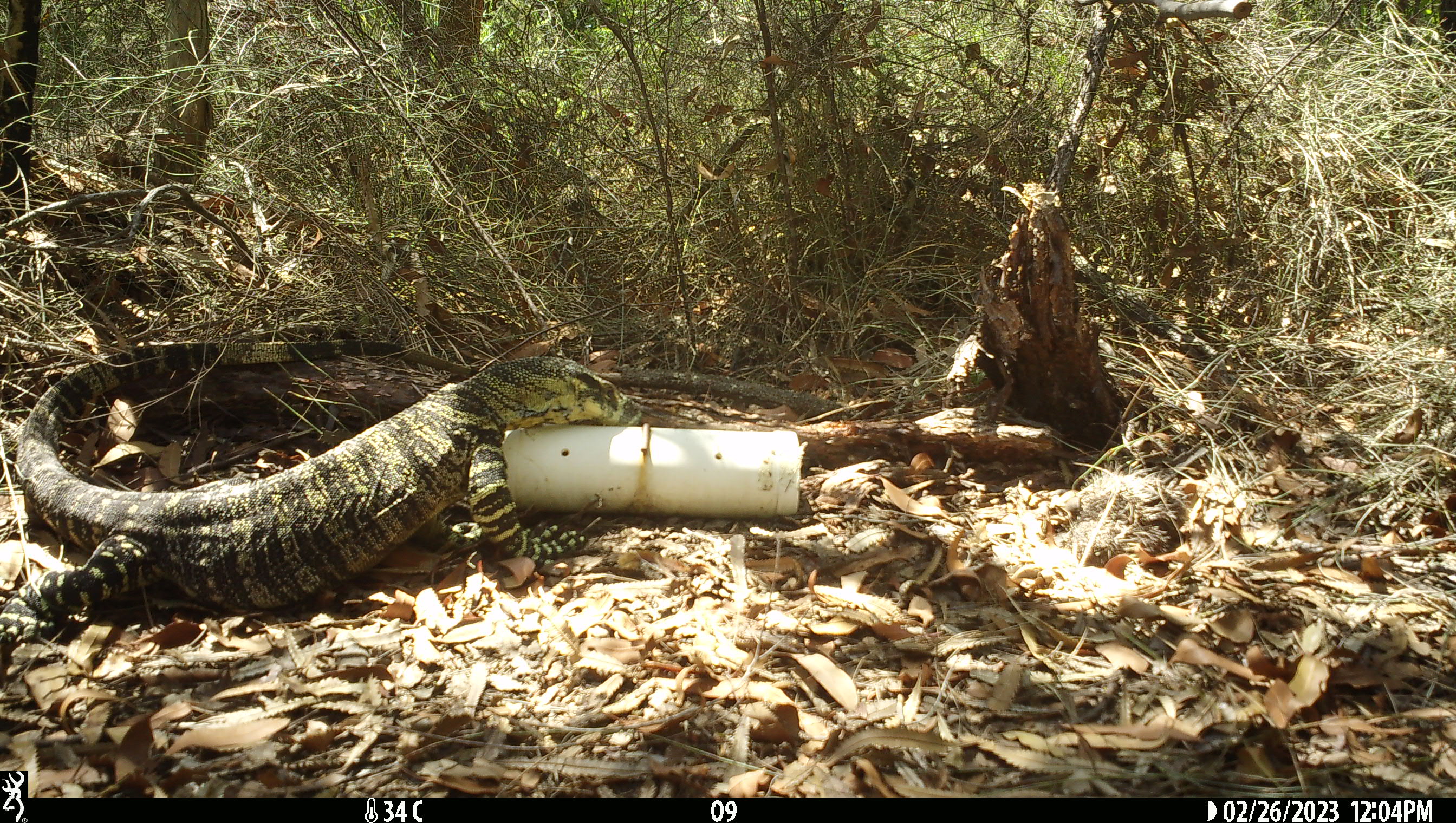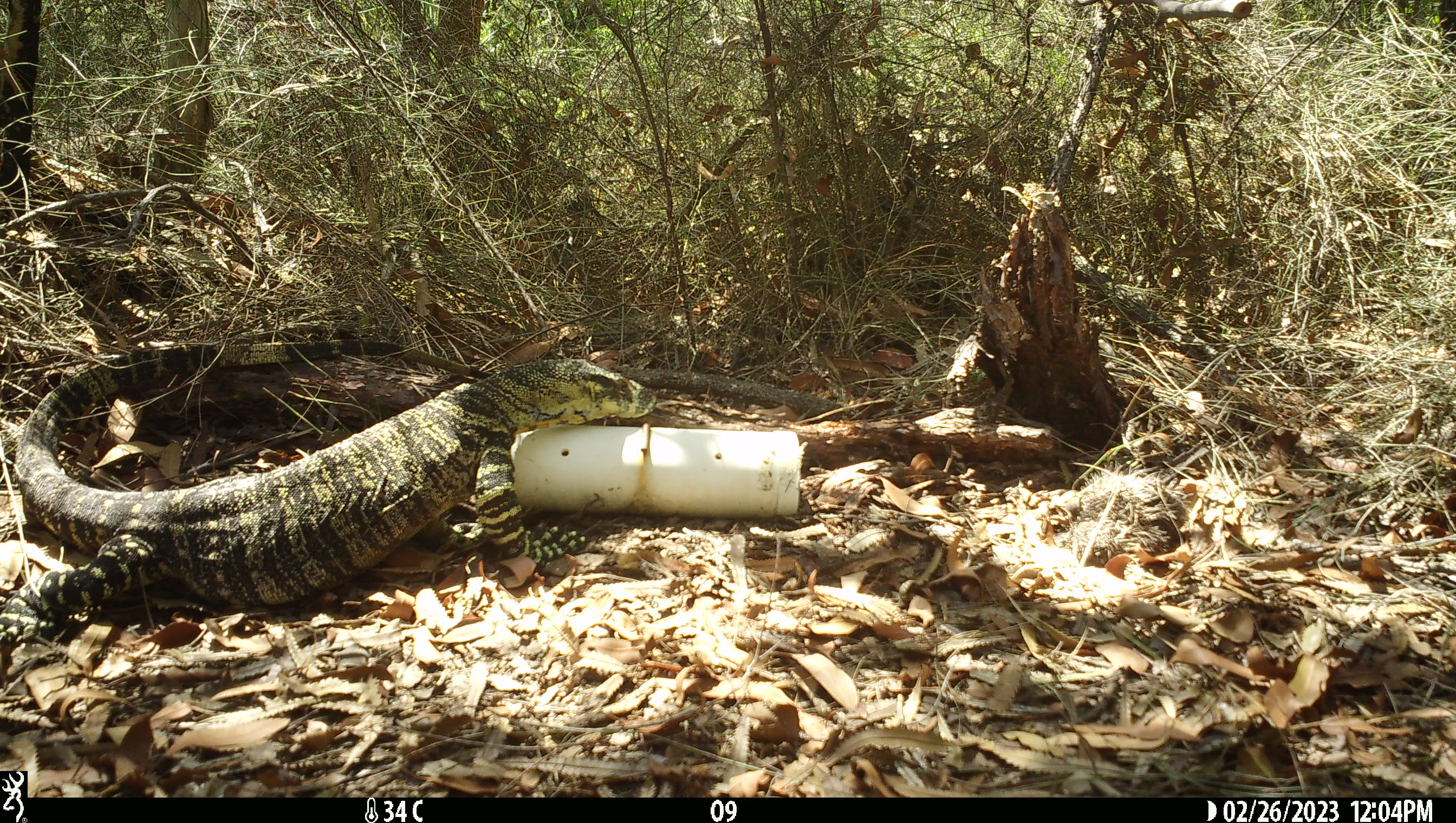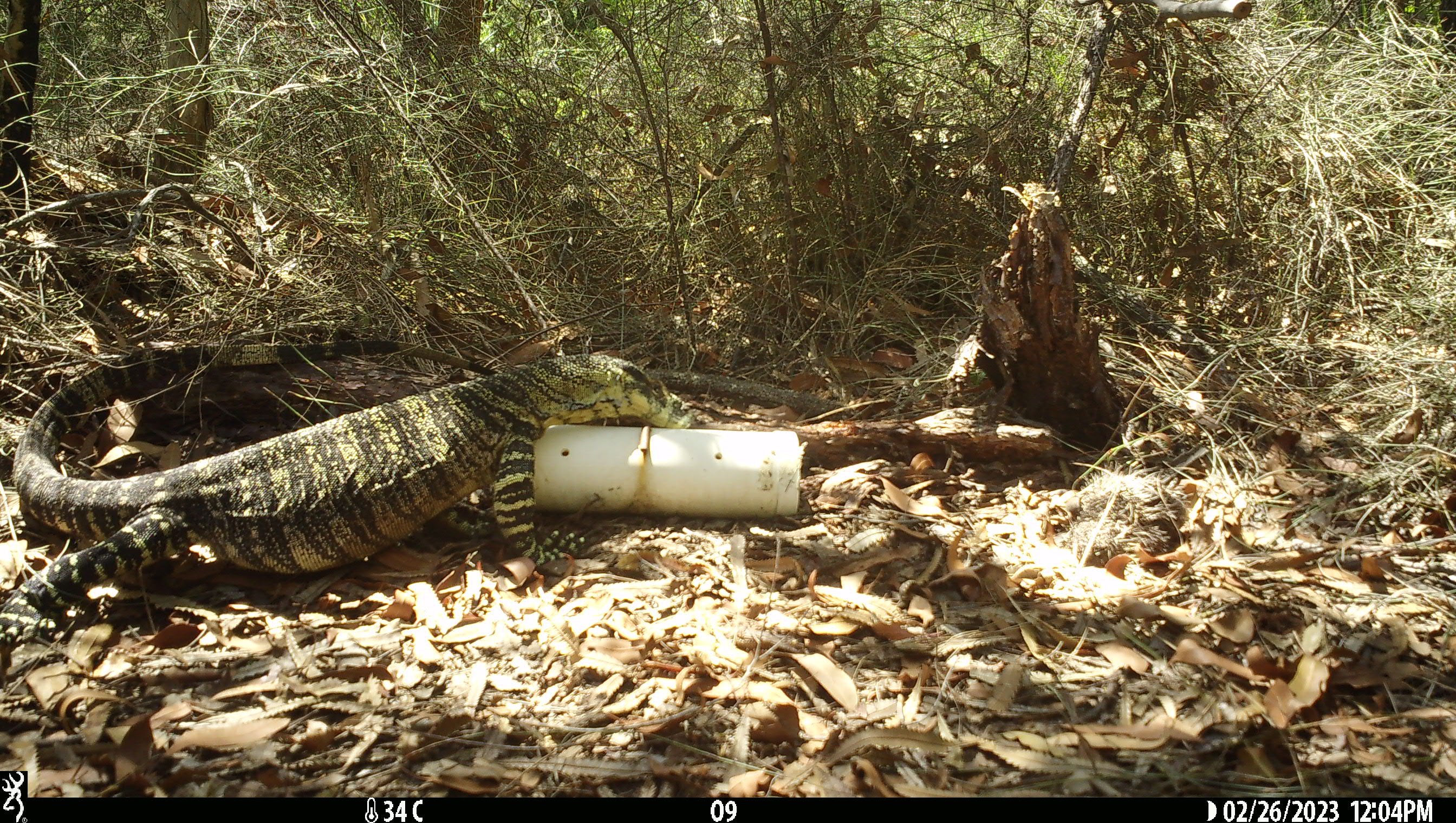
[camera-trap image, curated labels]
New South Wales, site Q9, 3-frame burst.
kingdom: Animalia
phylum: Chordata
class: Reptilia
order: Squamata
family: Varanidae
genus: Varanus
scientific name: Varanus varius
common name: lace monitor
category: goanna